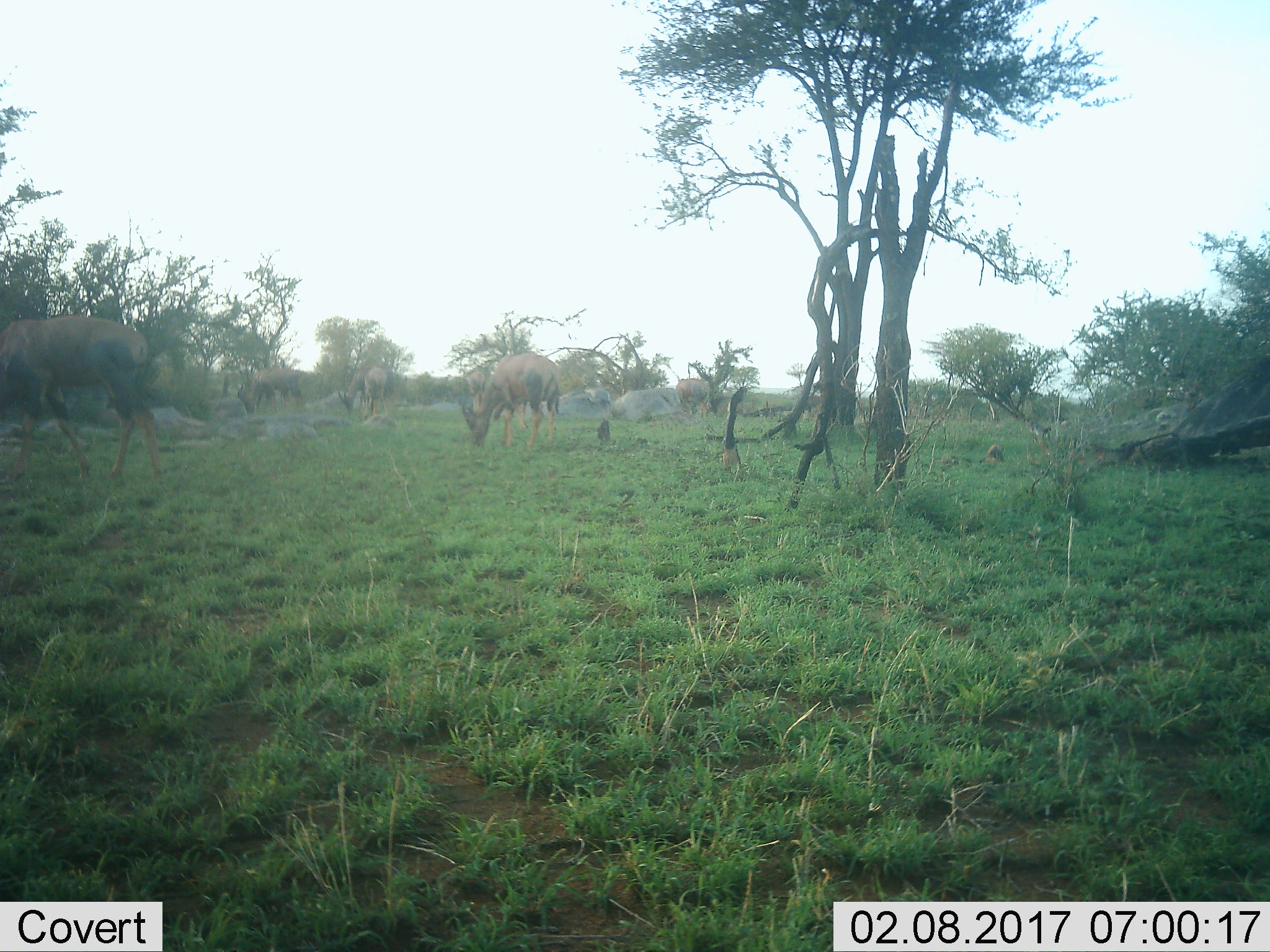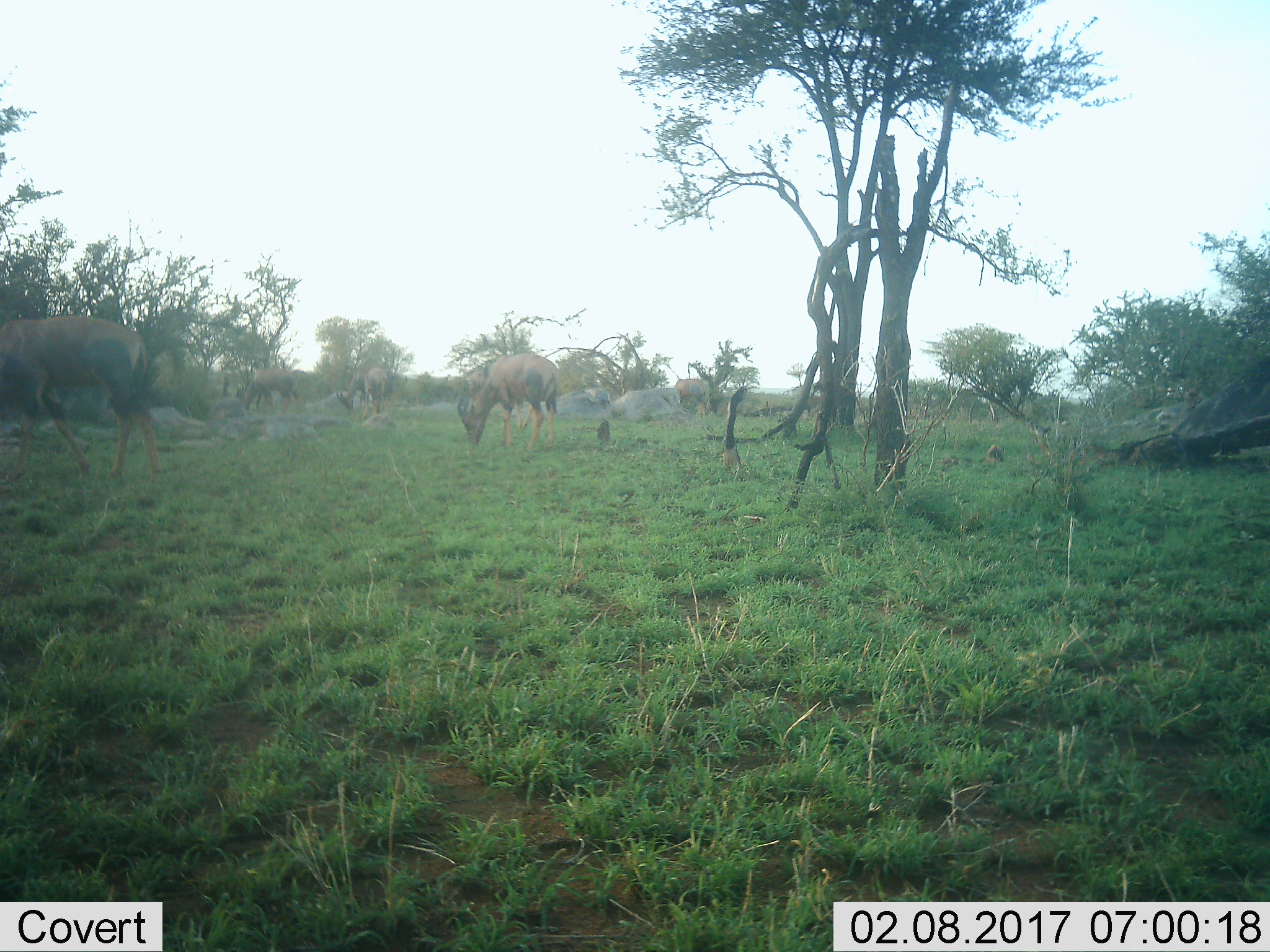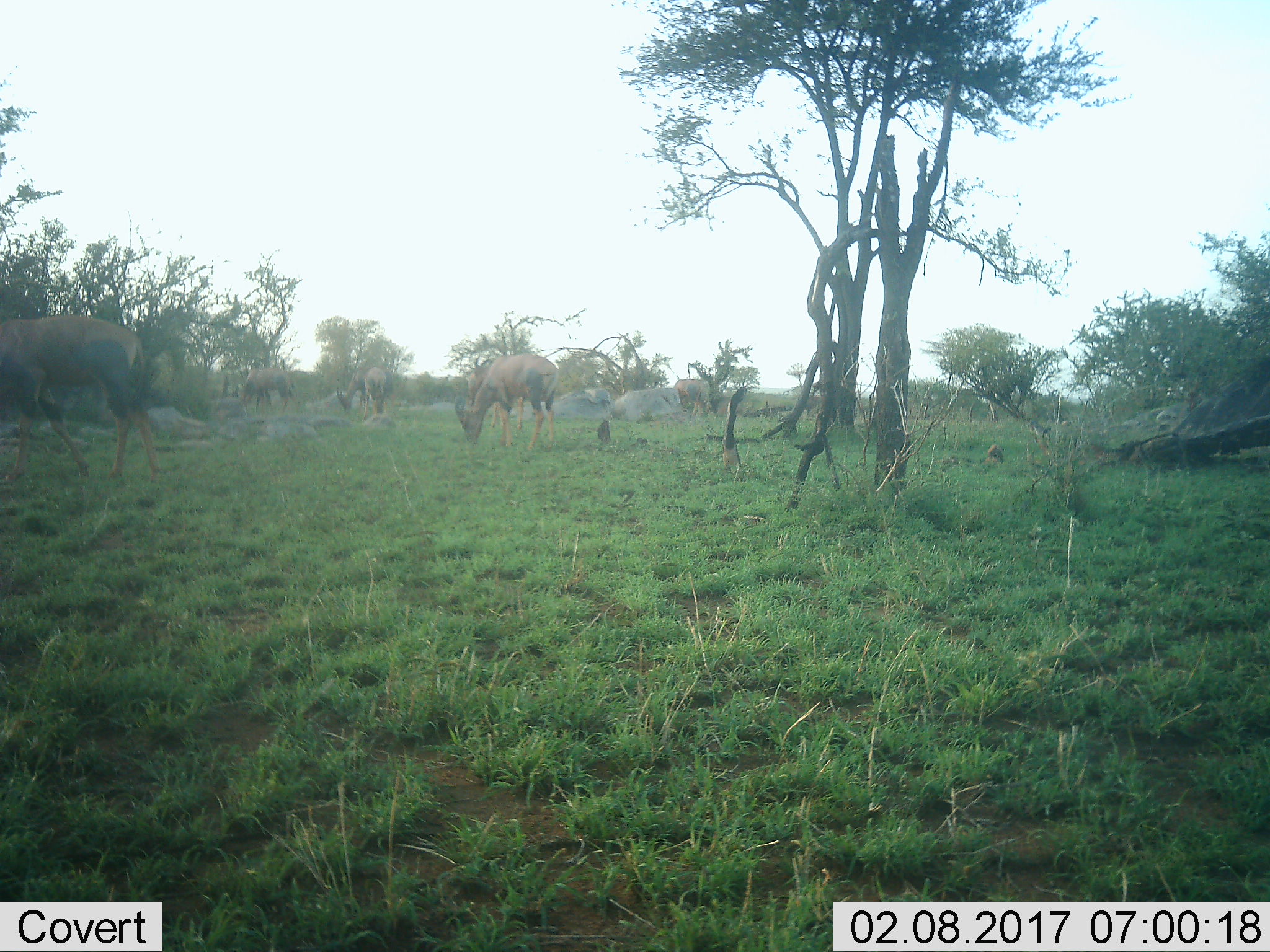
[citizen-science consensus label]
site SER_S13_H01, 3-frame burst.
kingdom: Animalia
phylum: Chordata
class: Mammalia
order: Artiodactyla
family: Bovidae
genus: Damaliscus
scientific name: Damaliscus lunatus jimela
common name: topi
Topi (Damaliscus lunatus jimela), count 6. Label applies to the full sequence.